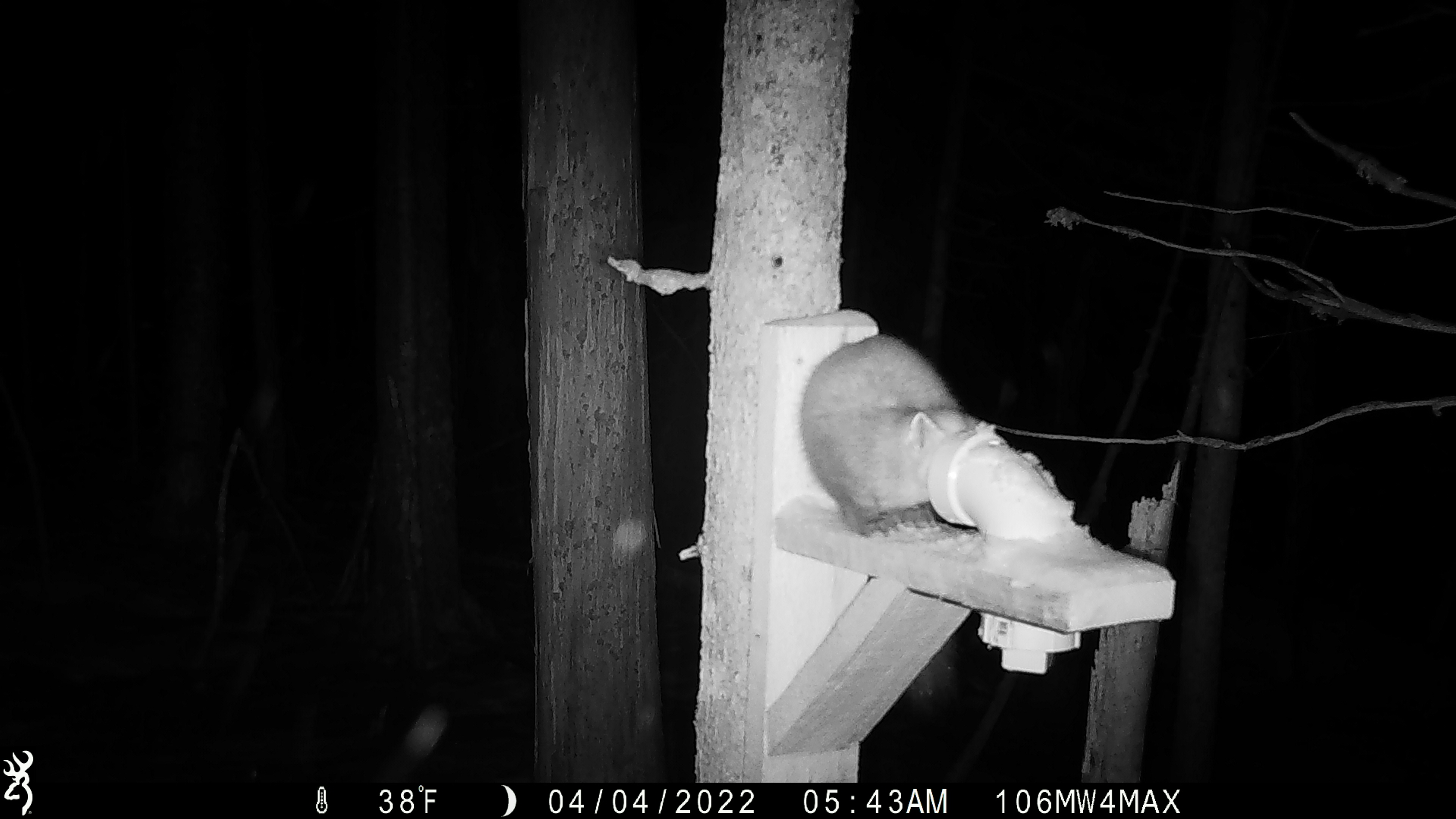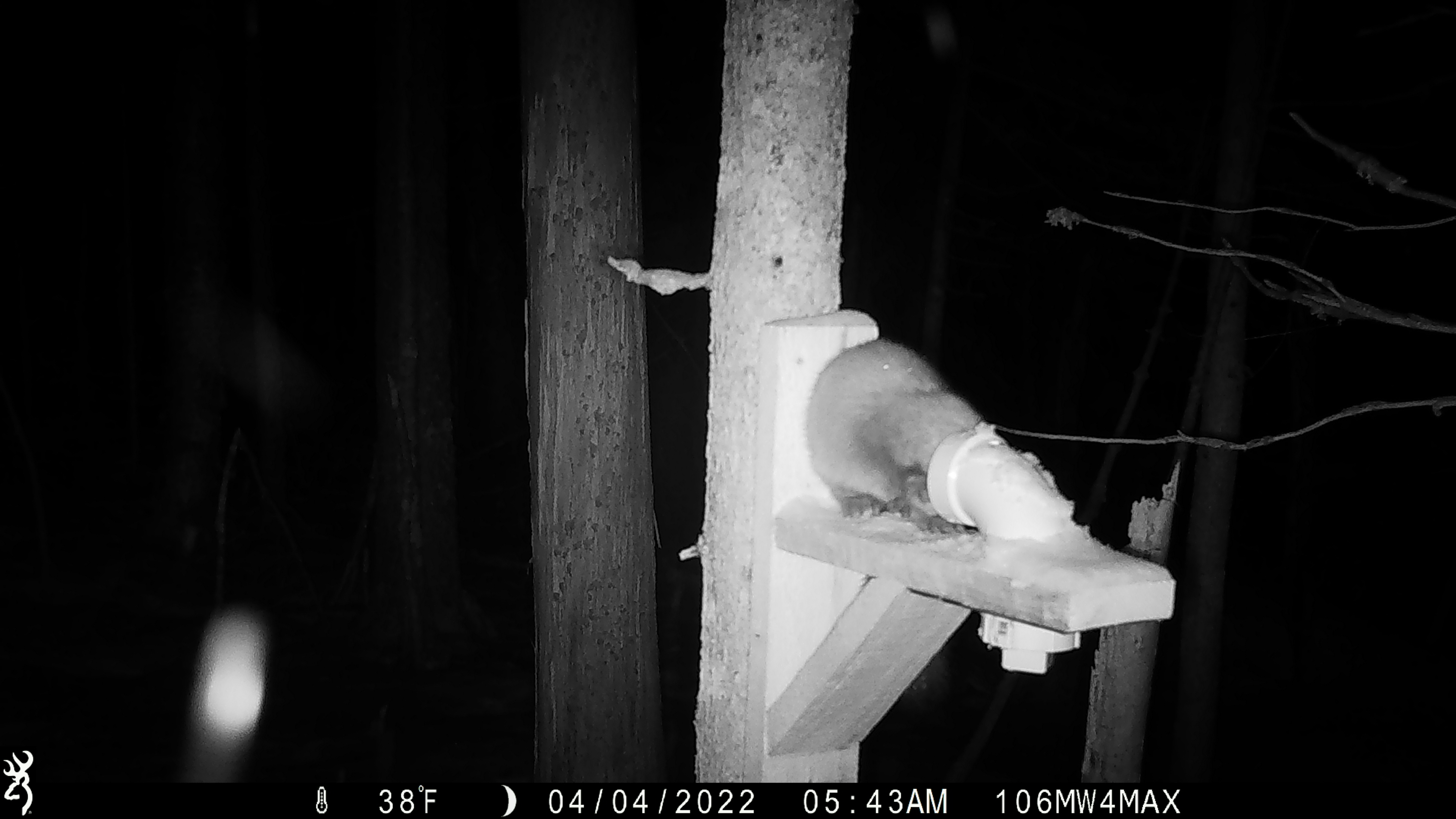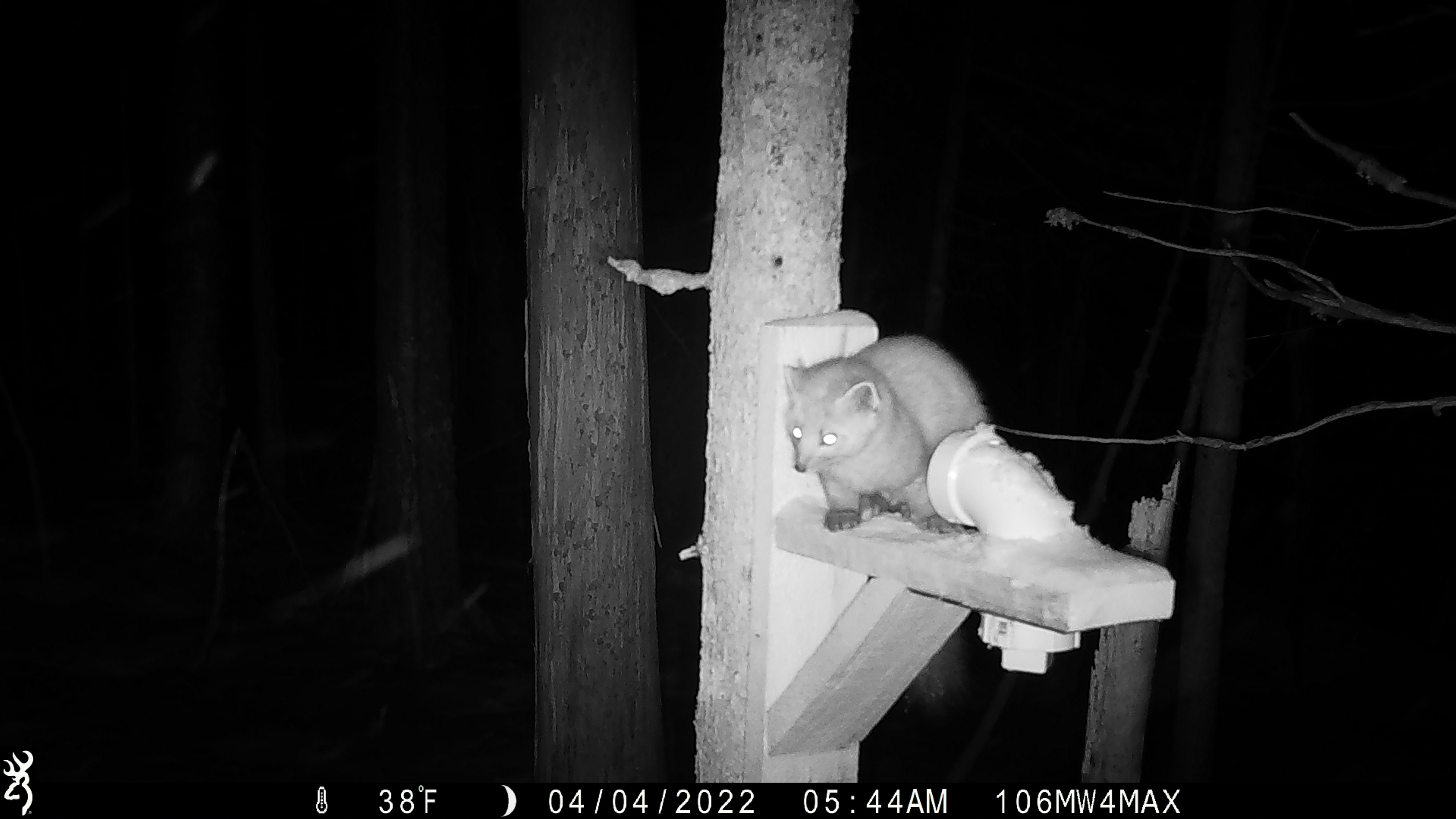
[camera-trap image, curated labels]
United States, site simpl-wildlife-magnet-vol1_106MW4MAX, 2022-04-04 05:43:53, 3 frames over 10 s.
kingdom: Animalia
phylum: Chordata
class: Mammalia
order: Carnivora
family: Mustelidae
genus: Martes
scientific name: Martes americana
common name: american marten